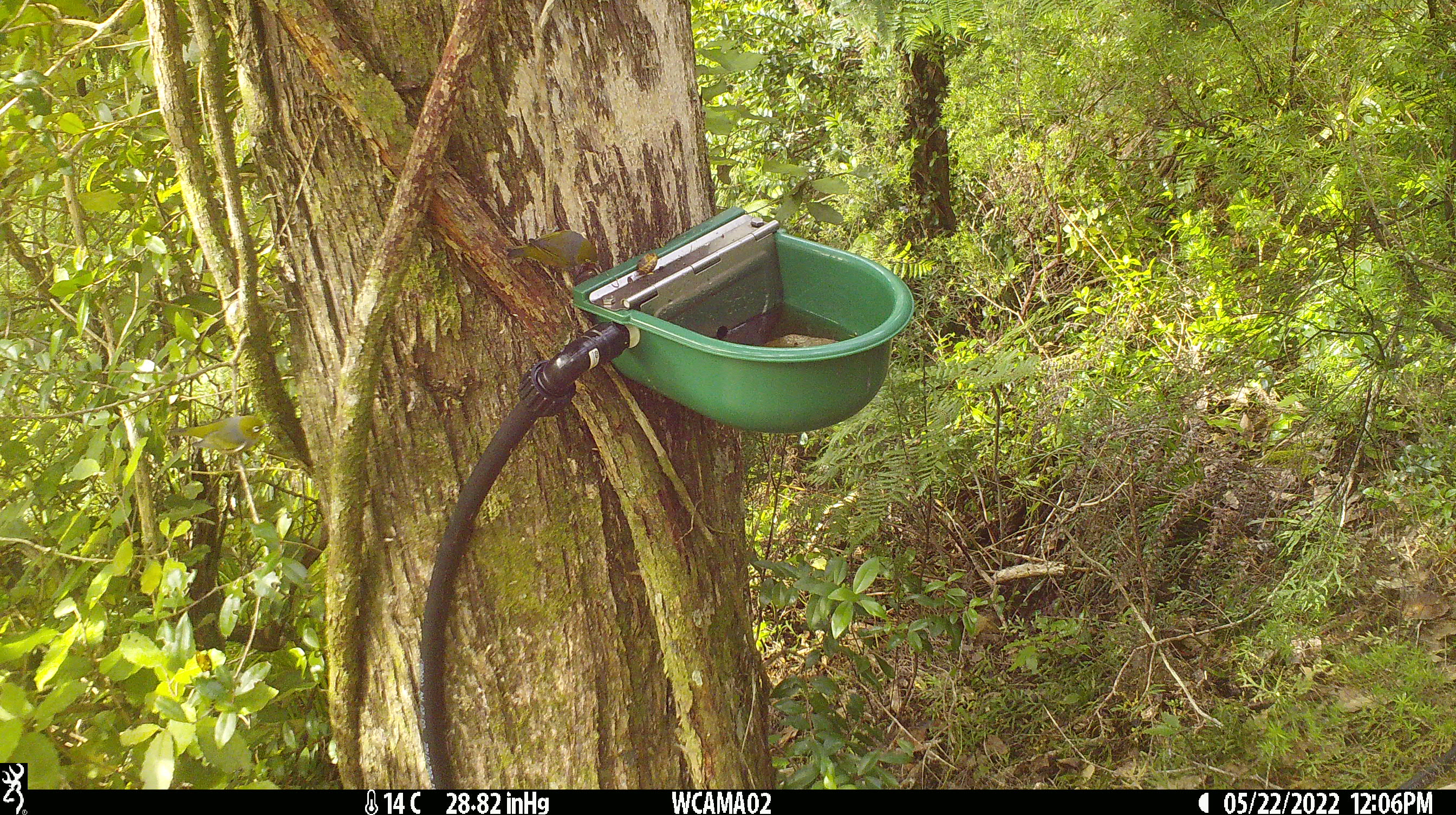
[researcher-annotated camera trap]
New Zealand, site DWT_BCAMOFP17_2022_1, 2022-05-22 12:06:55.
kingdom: Animalia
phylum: Chordata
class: Aves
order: Passeriformes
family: Zosteropidae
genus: Zosterops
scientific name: Zosterops lateralis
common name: silvereye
Silvereye (Zosterops lateralis).